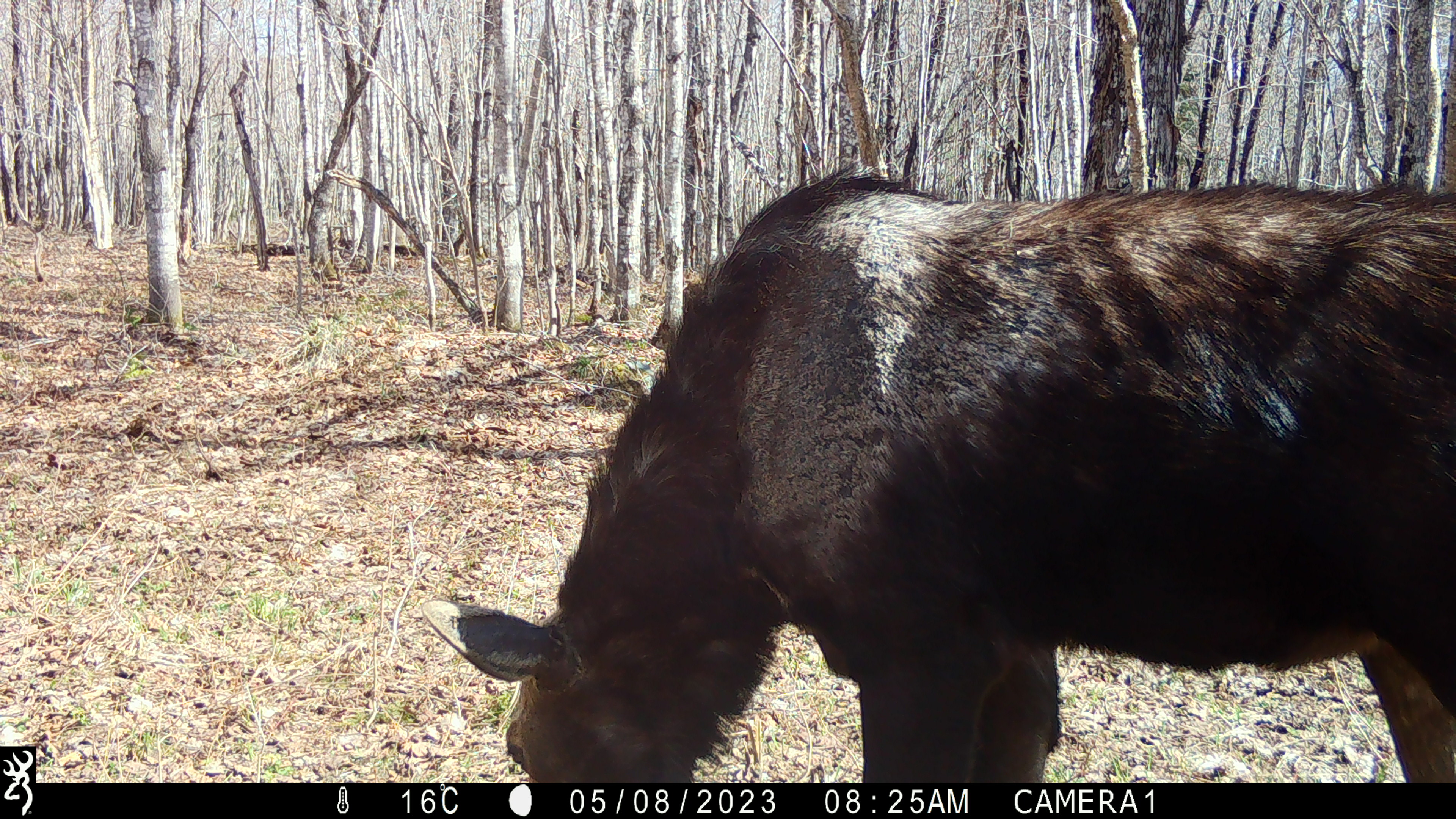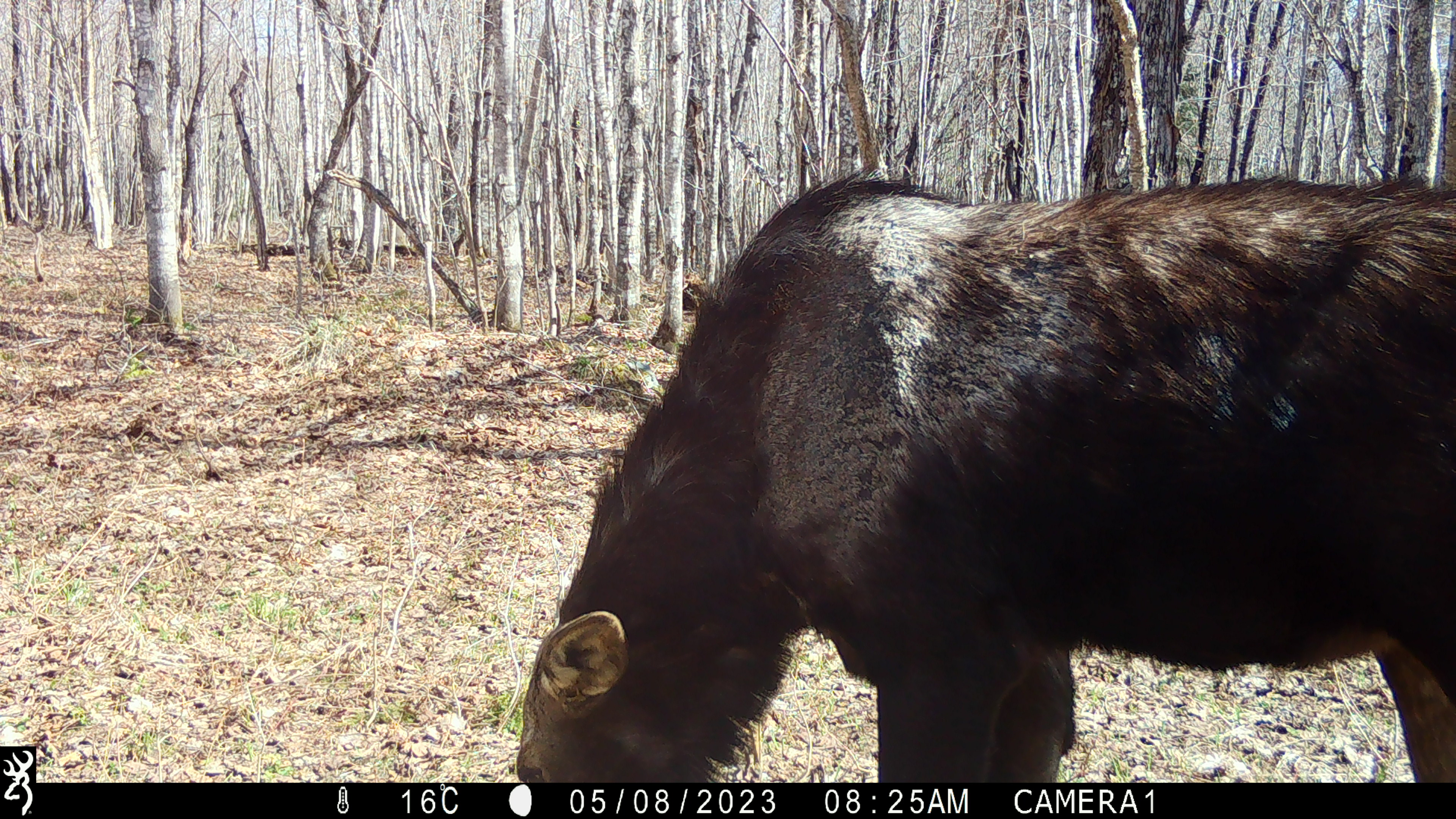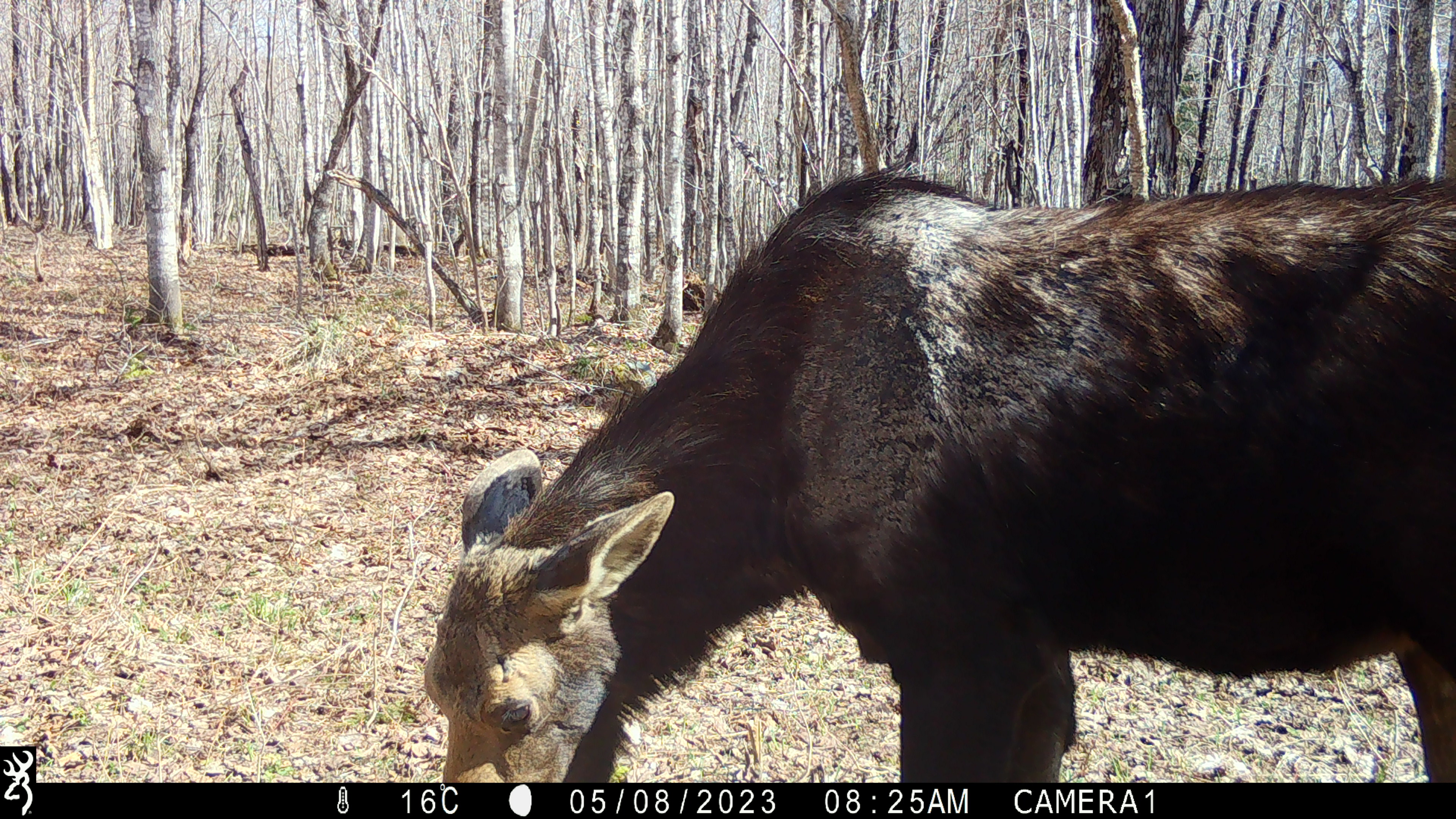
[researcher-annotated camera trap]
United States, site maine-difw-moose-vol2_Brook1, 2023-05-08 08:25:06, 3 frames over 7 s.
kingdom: Animalia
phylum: Chordata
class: Mammalia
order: Artiodactyla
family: Cervidae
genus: Alces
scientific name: Alces alces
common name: moose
Moose (Alces alces).